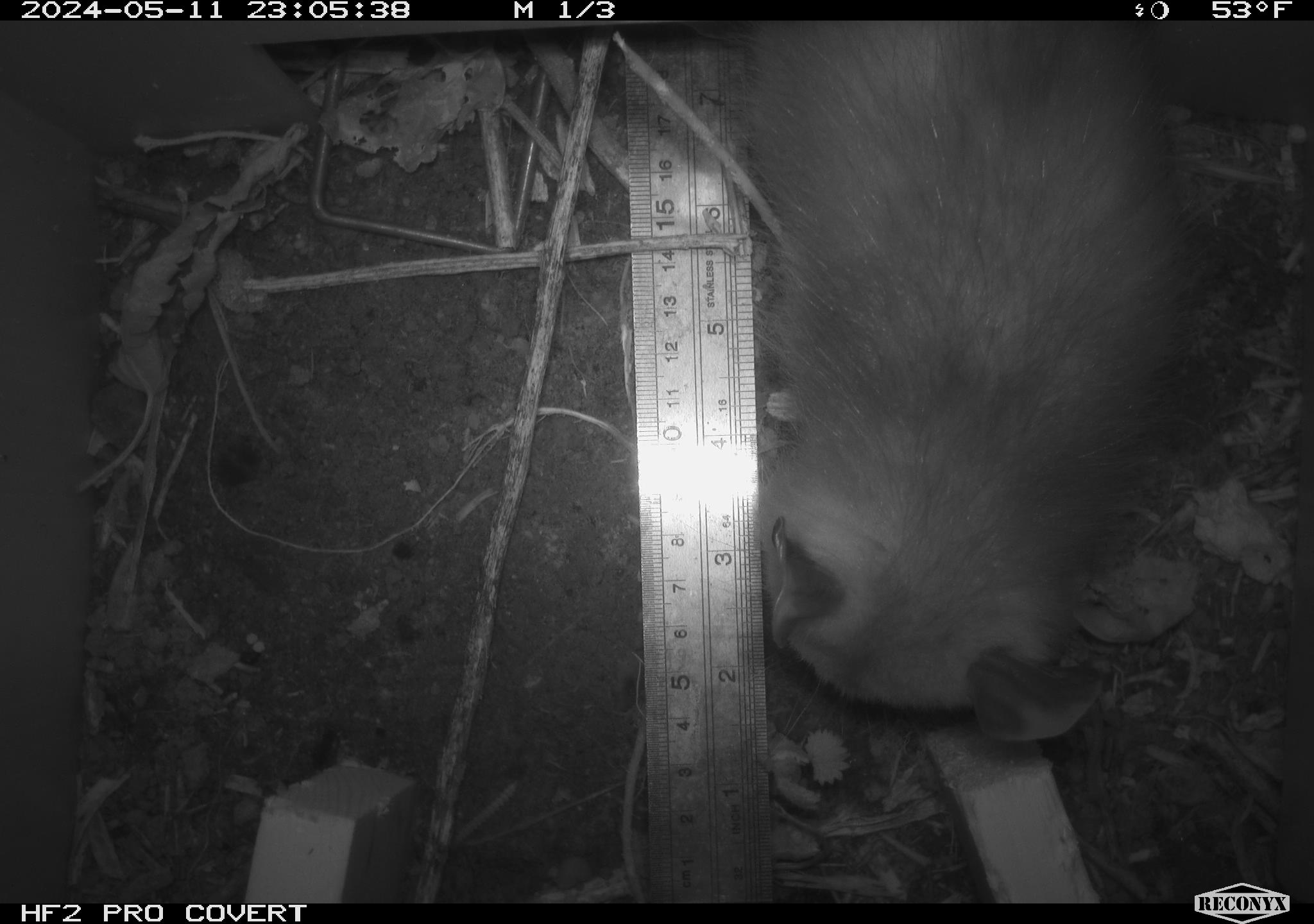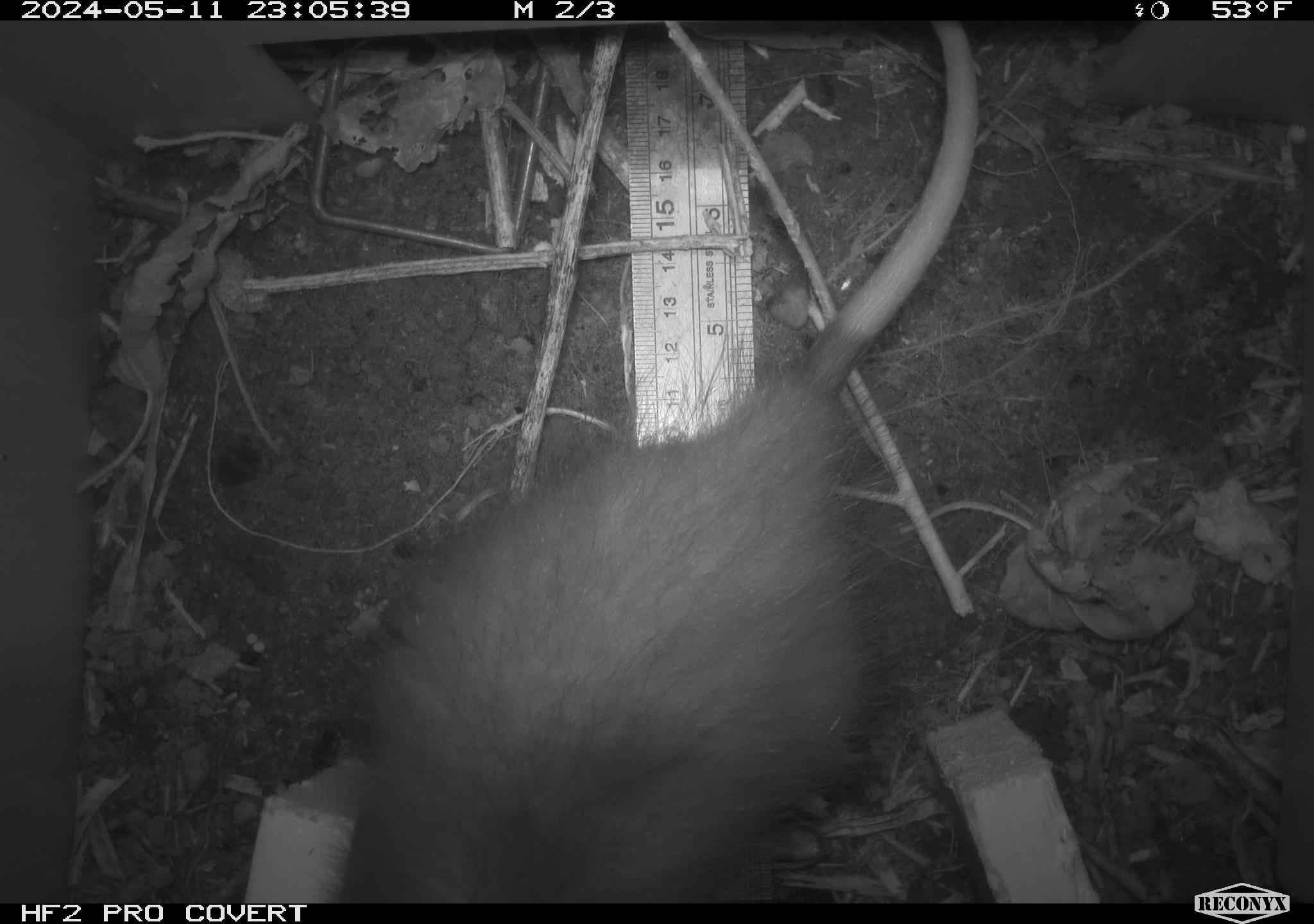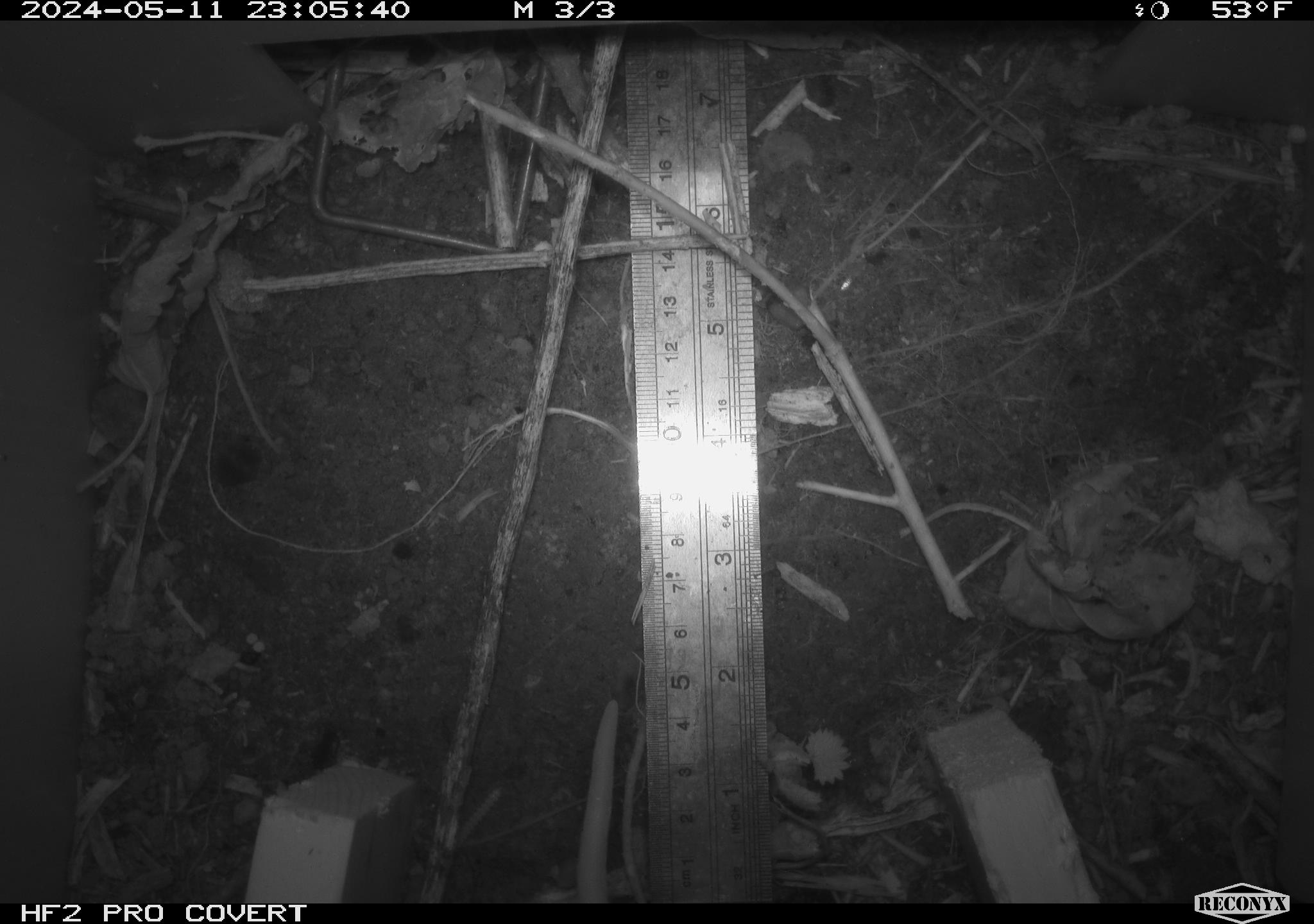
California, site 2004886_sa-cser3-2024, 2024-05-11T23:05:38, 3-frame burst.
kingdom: Animalia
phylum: Chordata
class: Mammalia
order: Didelphimorphia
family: Didelphidae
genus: Didelphis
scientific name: Didelphis virginiana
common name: virginia opossum